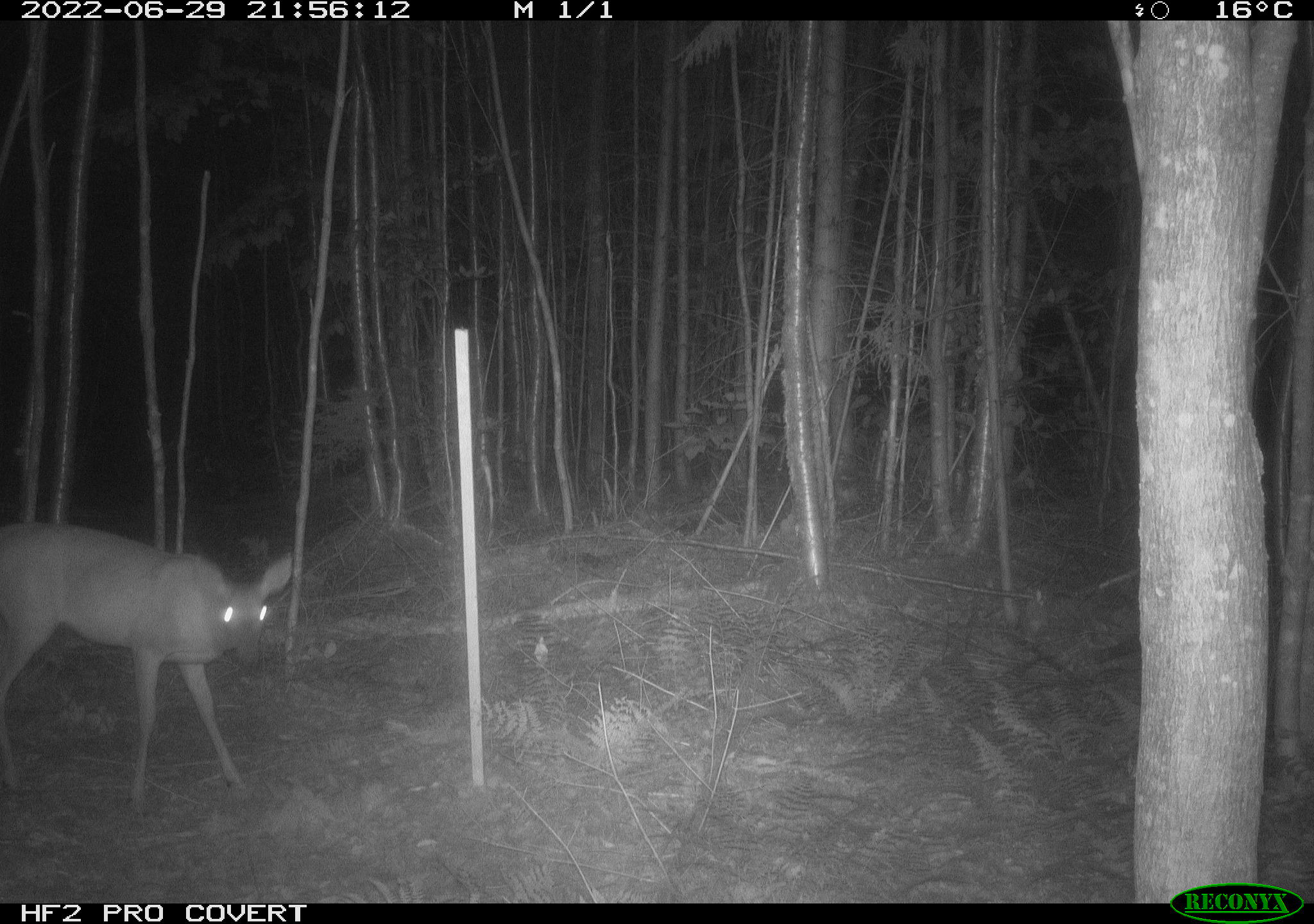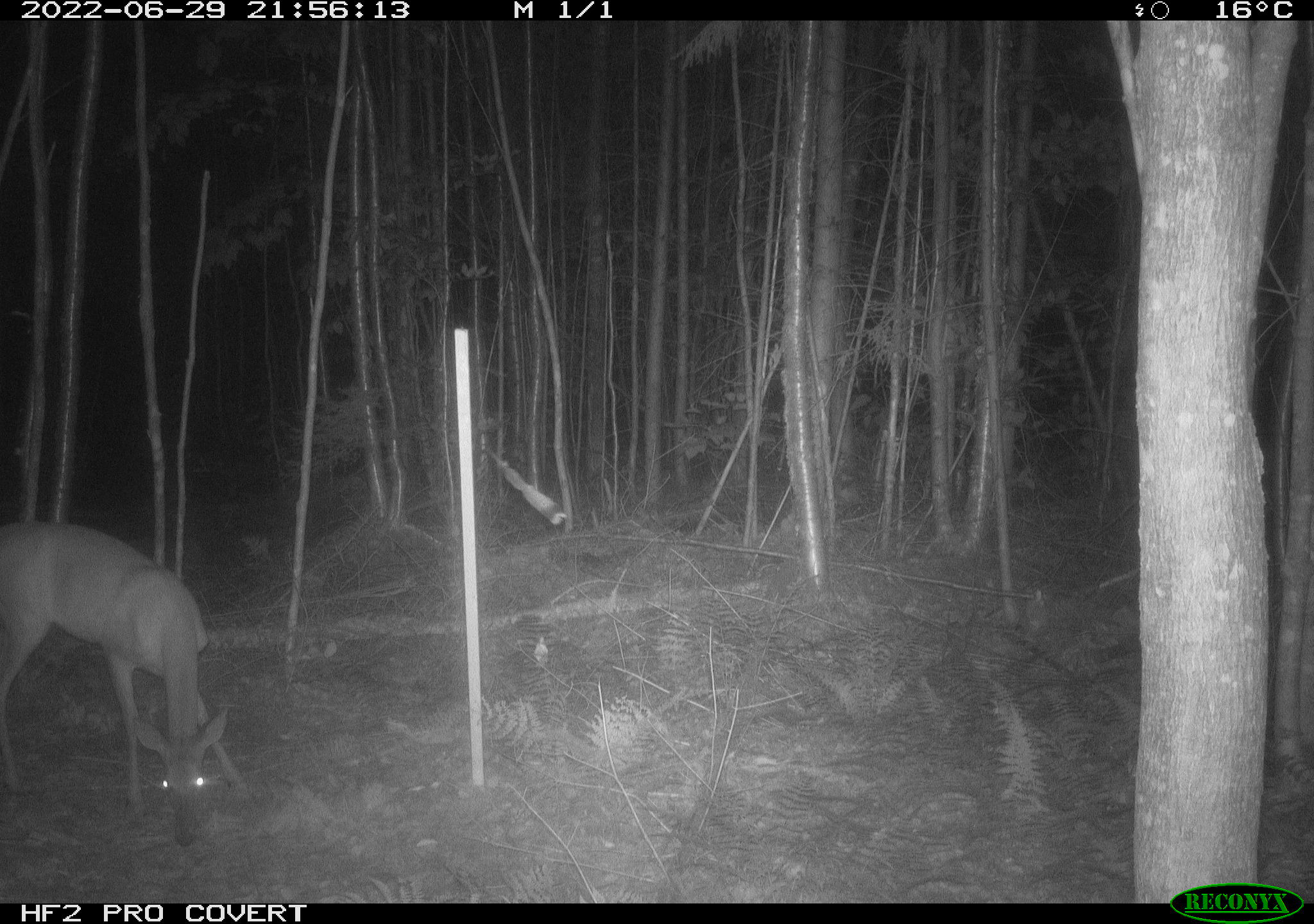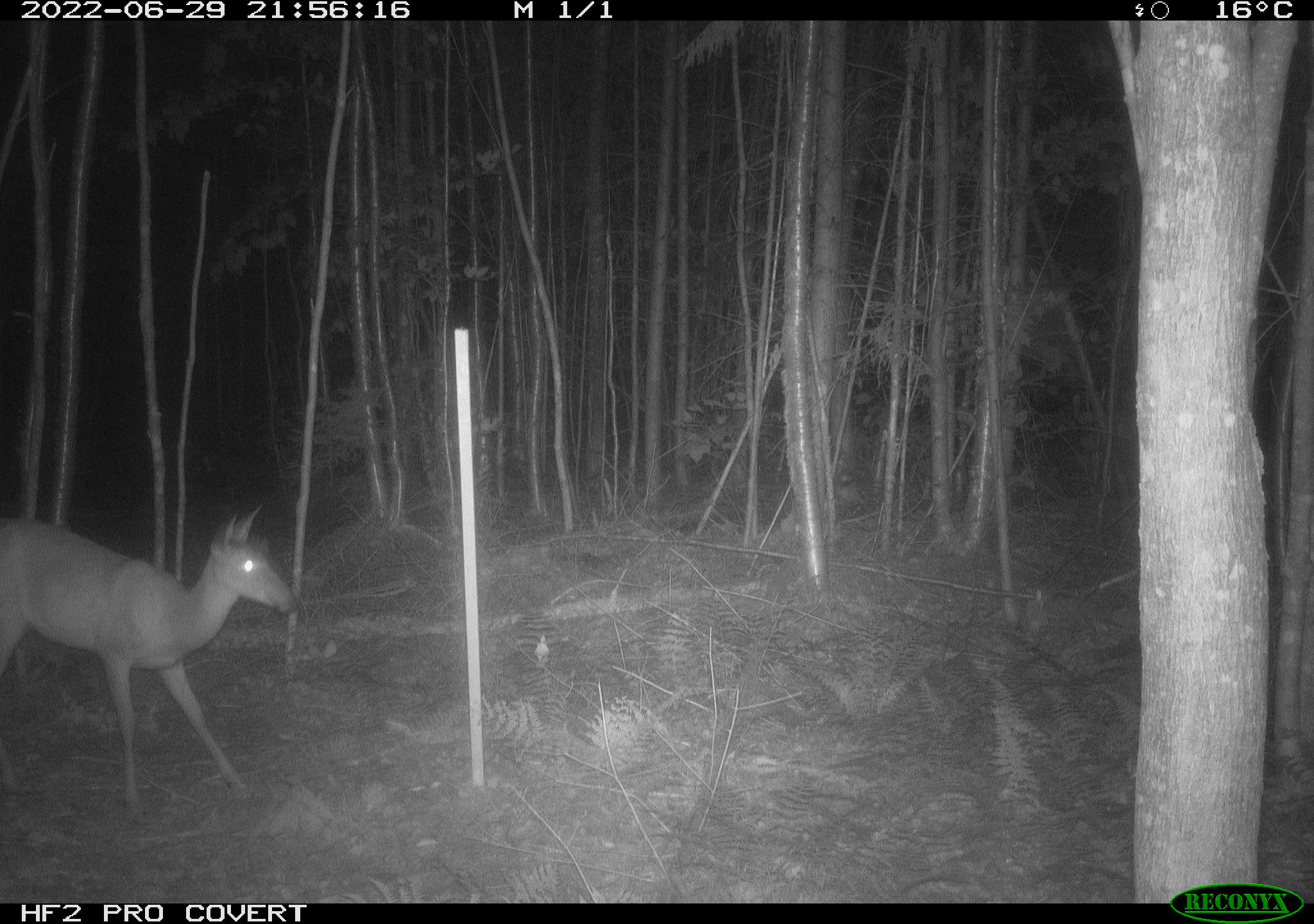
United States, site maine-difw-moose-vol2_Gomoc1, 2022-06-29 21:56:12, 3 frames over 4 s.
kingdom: Animalia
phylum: Chordata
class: Mammalia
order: Artiodactyla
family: Cervidae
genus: Odocoileus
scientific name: Odocoileus virginianus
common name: white-tailed deer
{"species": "white-tailed deer (Odocoileus virginianus)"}